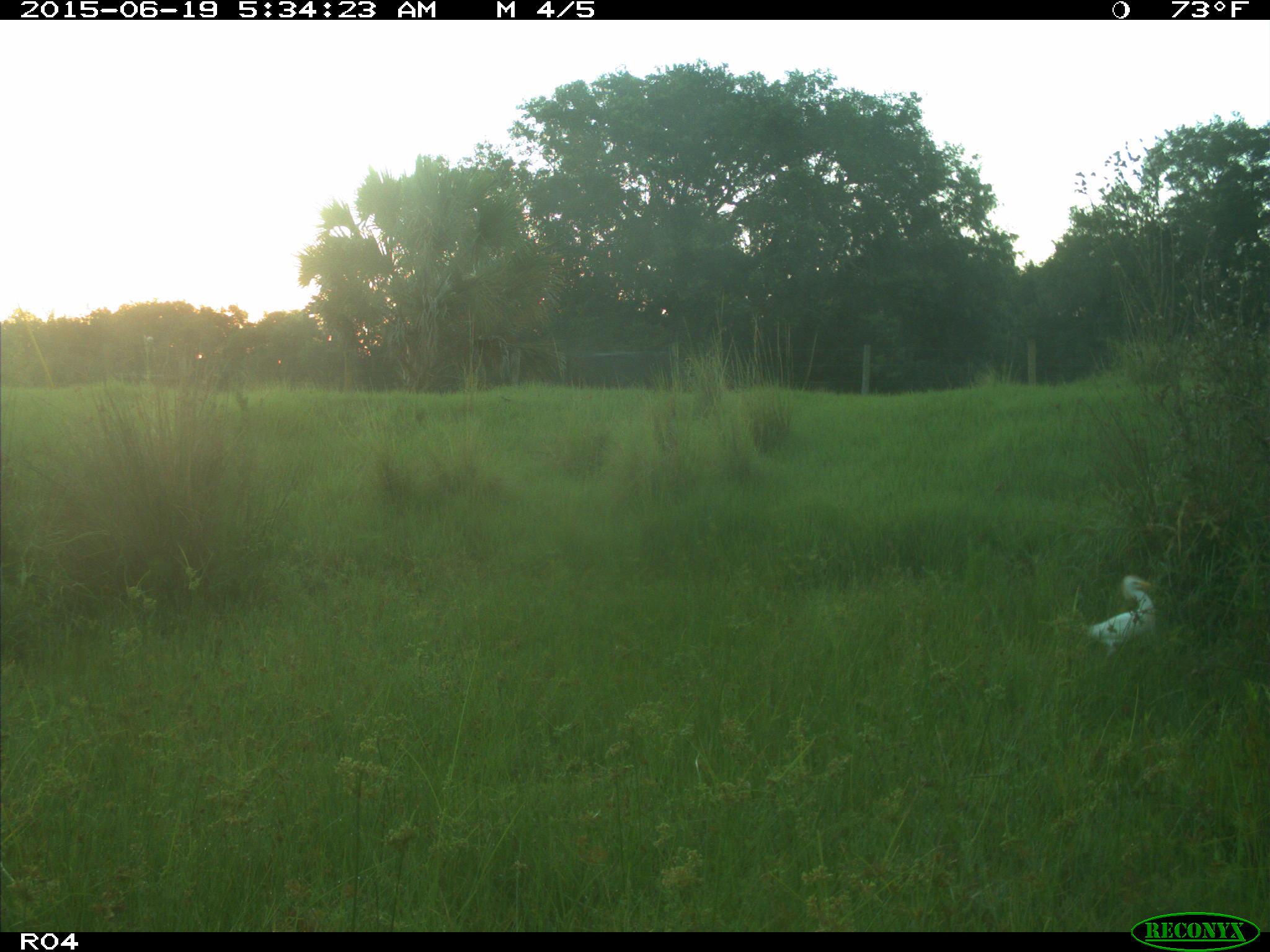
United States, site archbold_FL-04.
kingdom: Animalia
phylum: Chordata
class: Aves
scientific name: Aves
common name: birds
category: unidentified bird